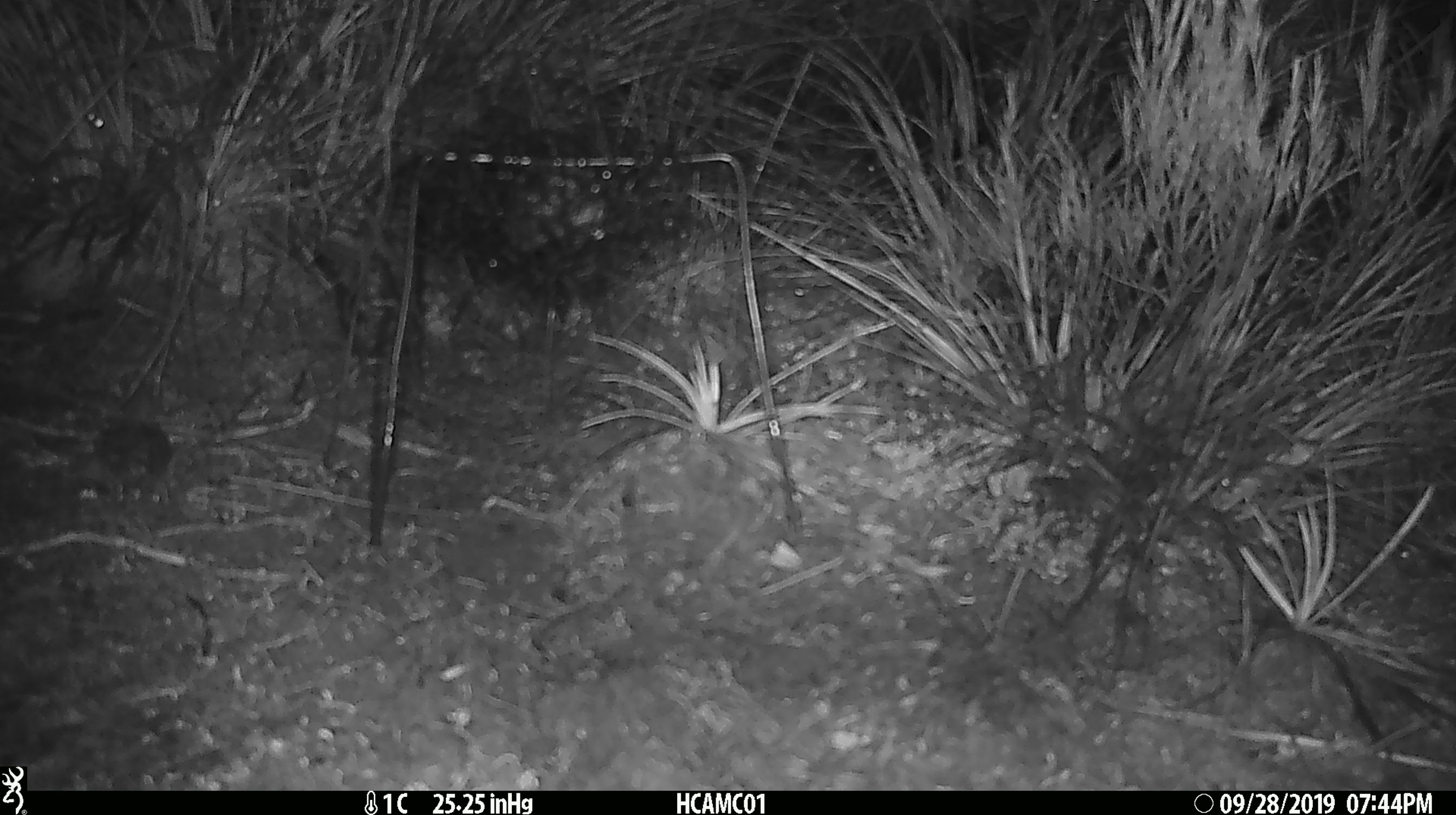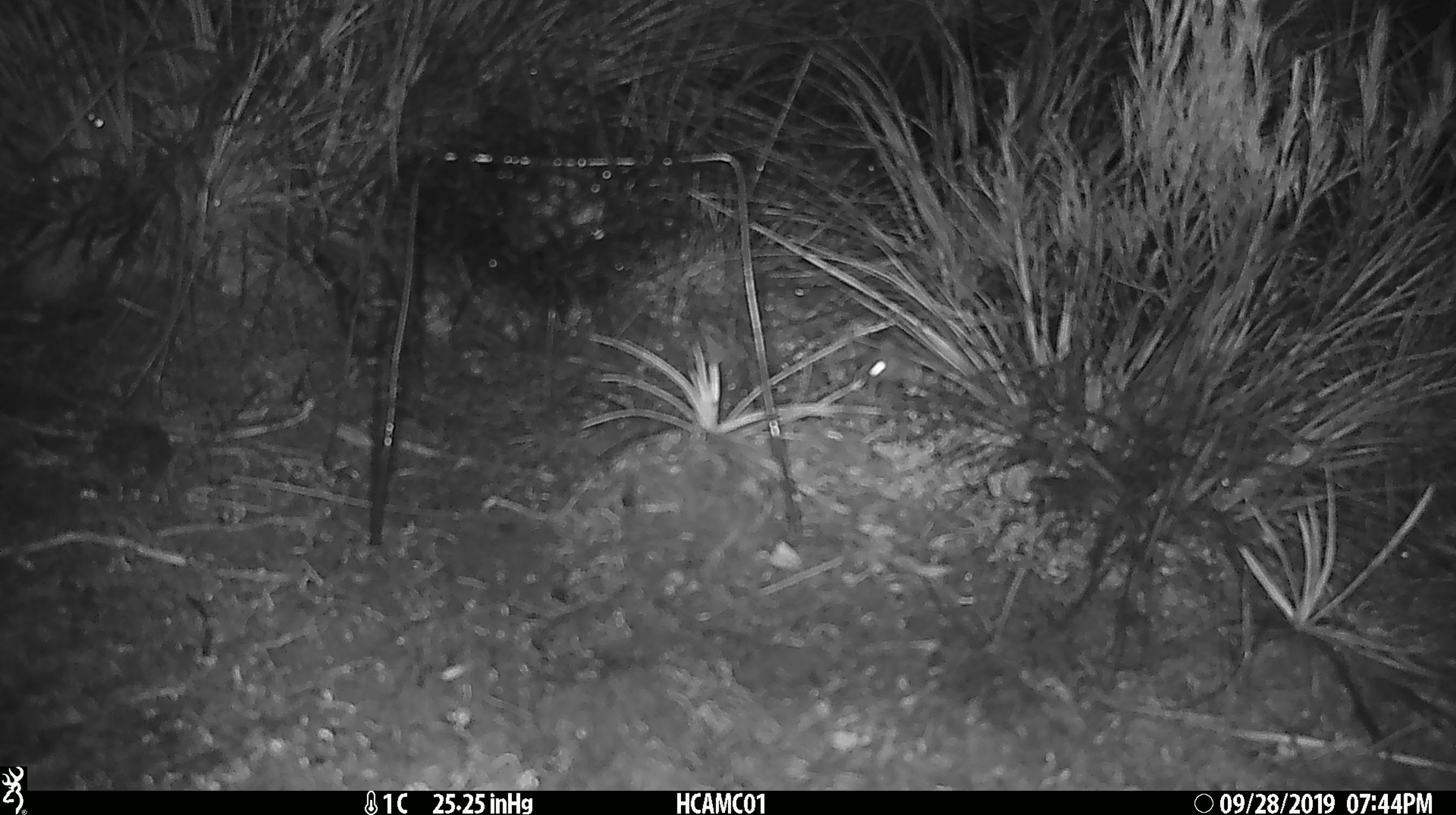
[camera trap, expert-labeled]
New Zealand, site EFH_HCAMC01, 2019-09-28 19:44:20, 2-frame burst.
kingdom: Animalia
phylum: Chordata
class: Mammalia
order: Rodentia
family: Muridae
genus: Mus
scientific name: Mus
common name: mouse